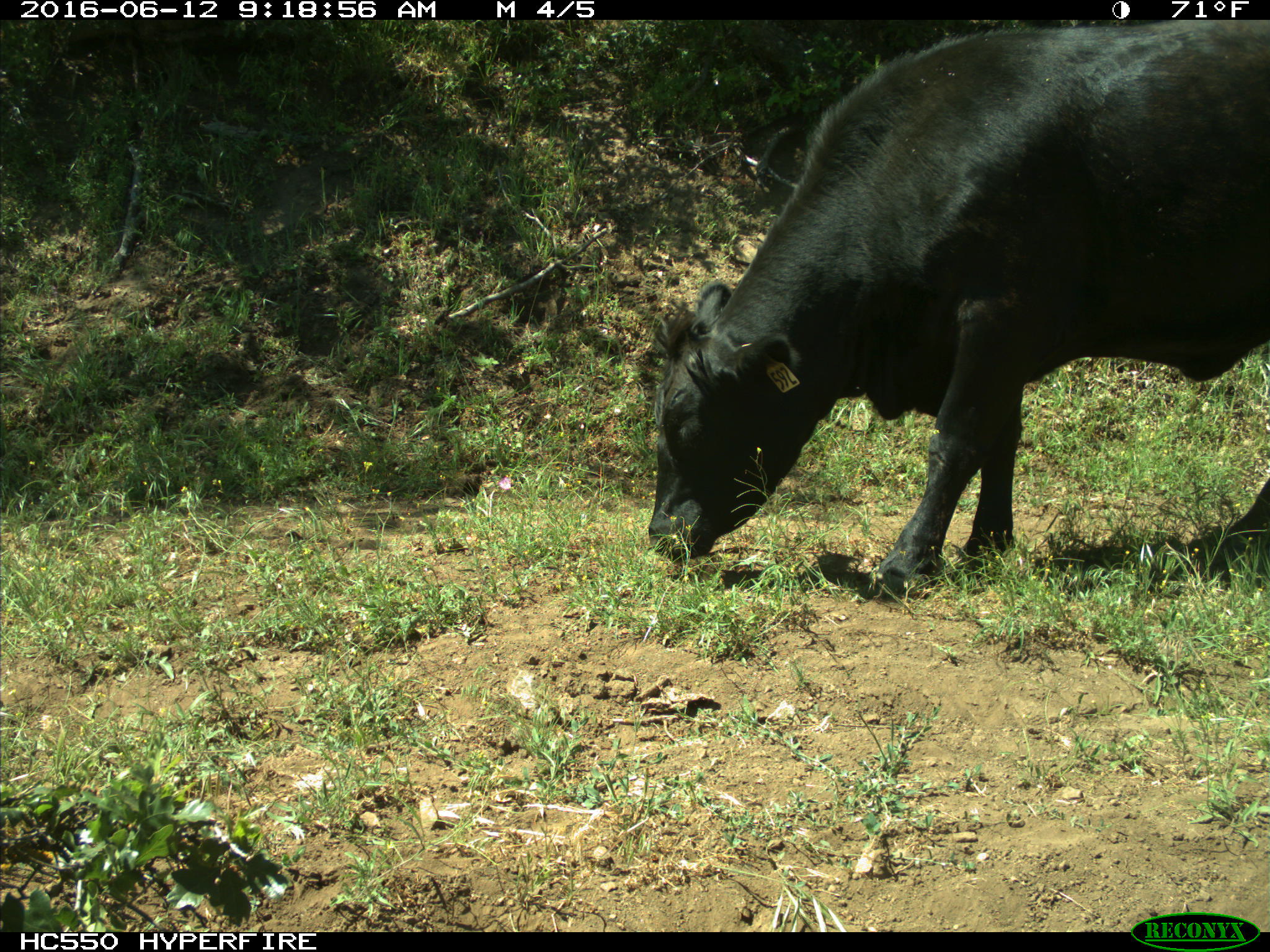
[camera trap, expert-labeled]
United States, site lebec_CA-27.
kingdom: Animalia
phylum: Chordata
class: Mammalia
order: Artiodactyla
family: Bovidae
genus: Bos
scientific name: Bos taurus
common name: domestic cow